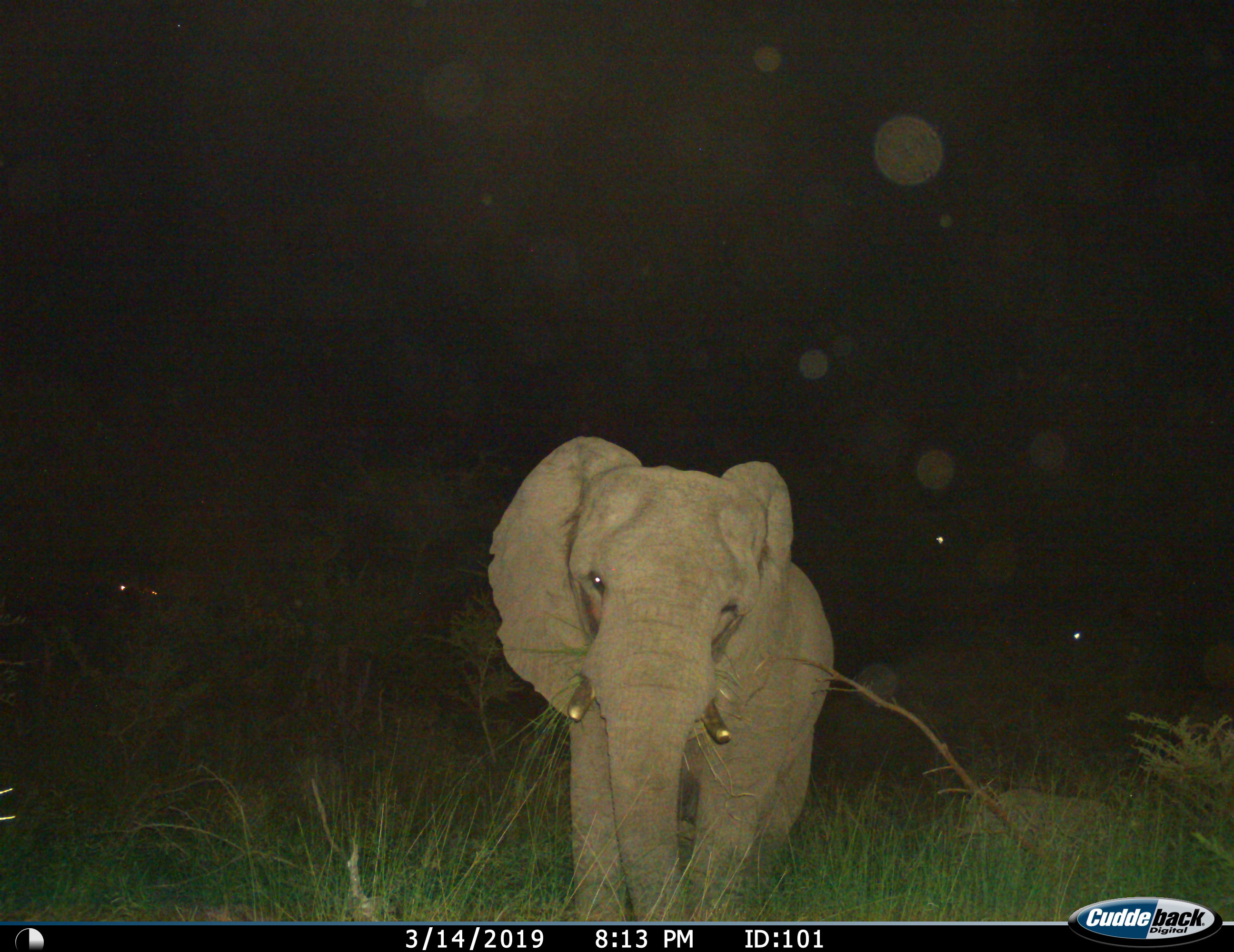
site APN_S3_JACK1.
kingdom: Animalia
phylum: Chordata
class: Mammalia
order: Proboscidea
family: Elephantidae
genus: Loxodonta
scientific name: Loxodonta africana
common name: african bush elephant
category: elephant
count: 1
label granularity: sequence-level